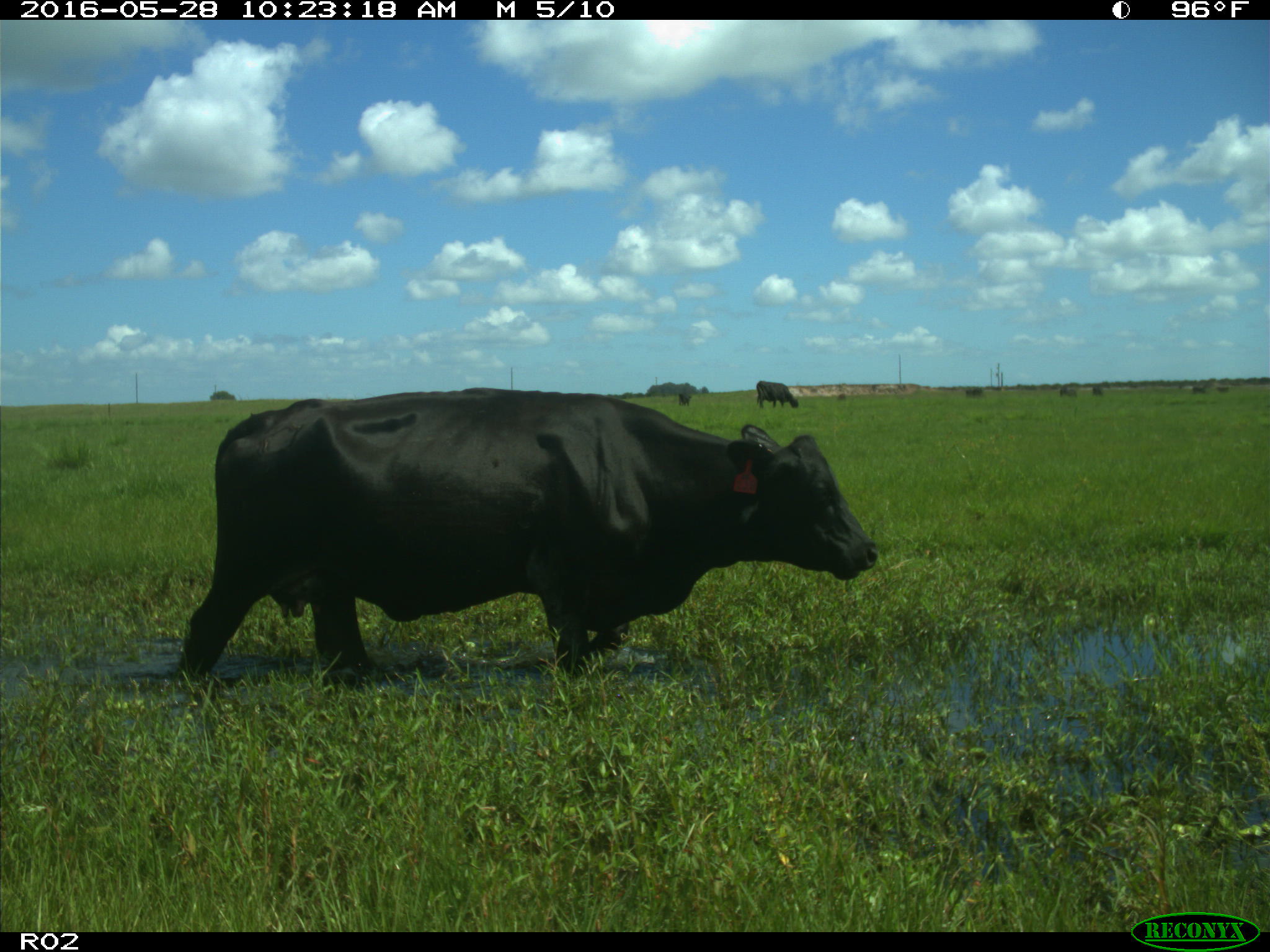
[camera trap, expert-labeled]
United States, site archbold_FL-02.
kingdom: Animalia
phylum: Chordata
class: Mammalia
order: Artiodactyla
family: Bovidae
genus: Bos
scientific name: Bos taurus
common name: domestic cow